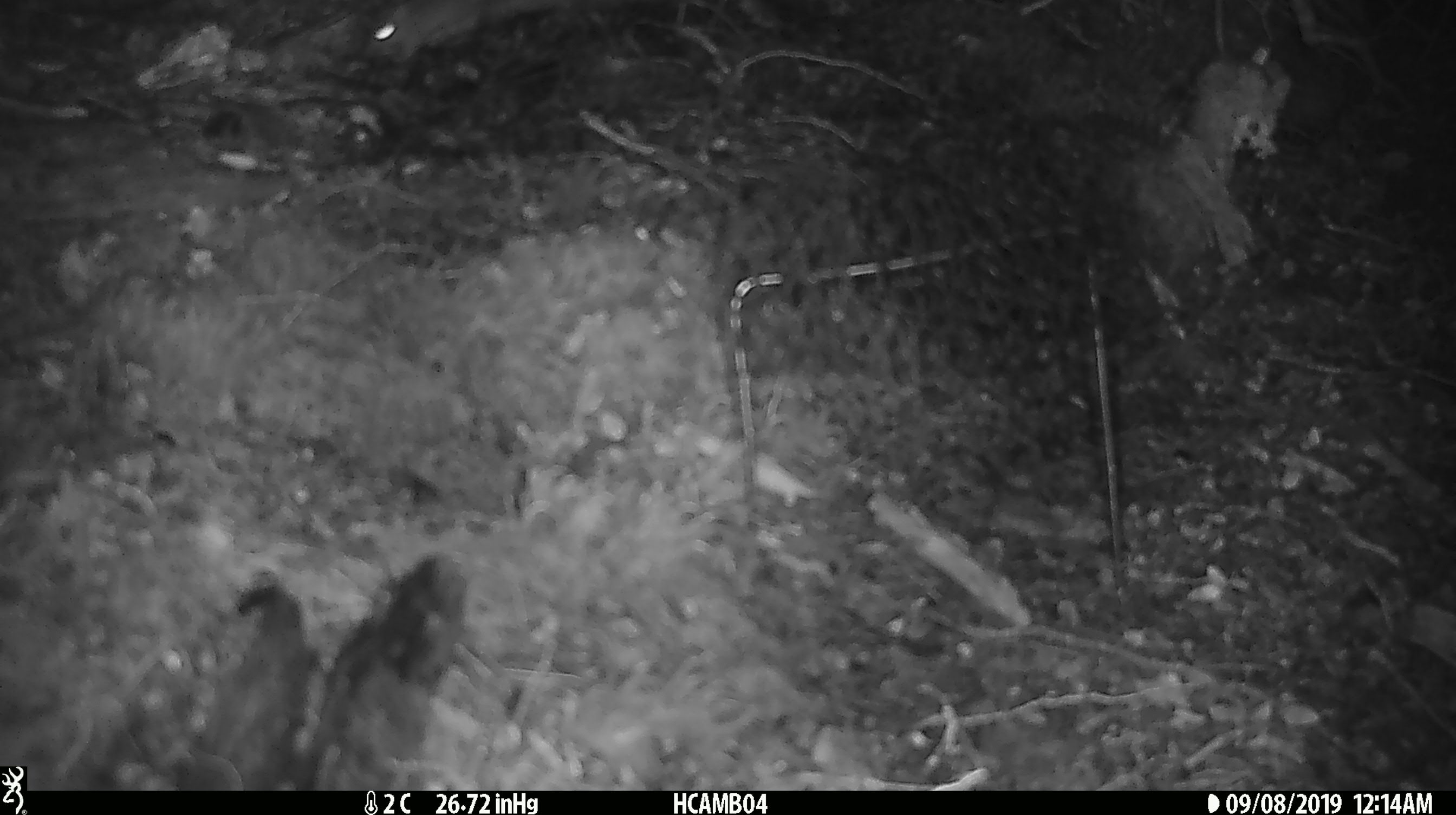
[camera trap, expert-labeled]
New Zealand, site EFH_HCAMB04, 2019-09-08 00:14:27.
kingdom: Animalia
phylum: Chordata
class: Mammalia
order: Rodentia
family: Muridae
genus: Mus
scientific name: Mus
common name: mouse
Mouse (Mus).